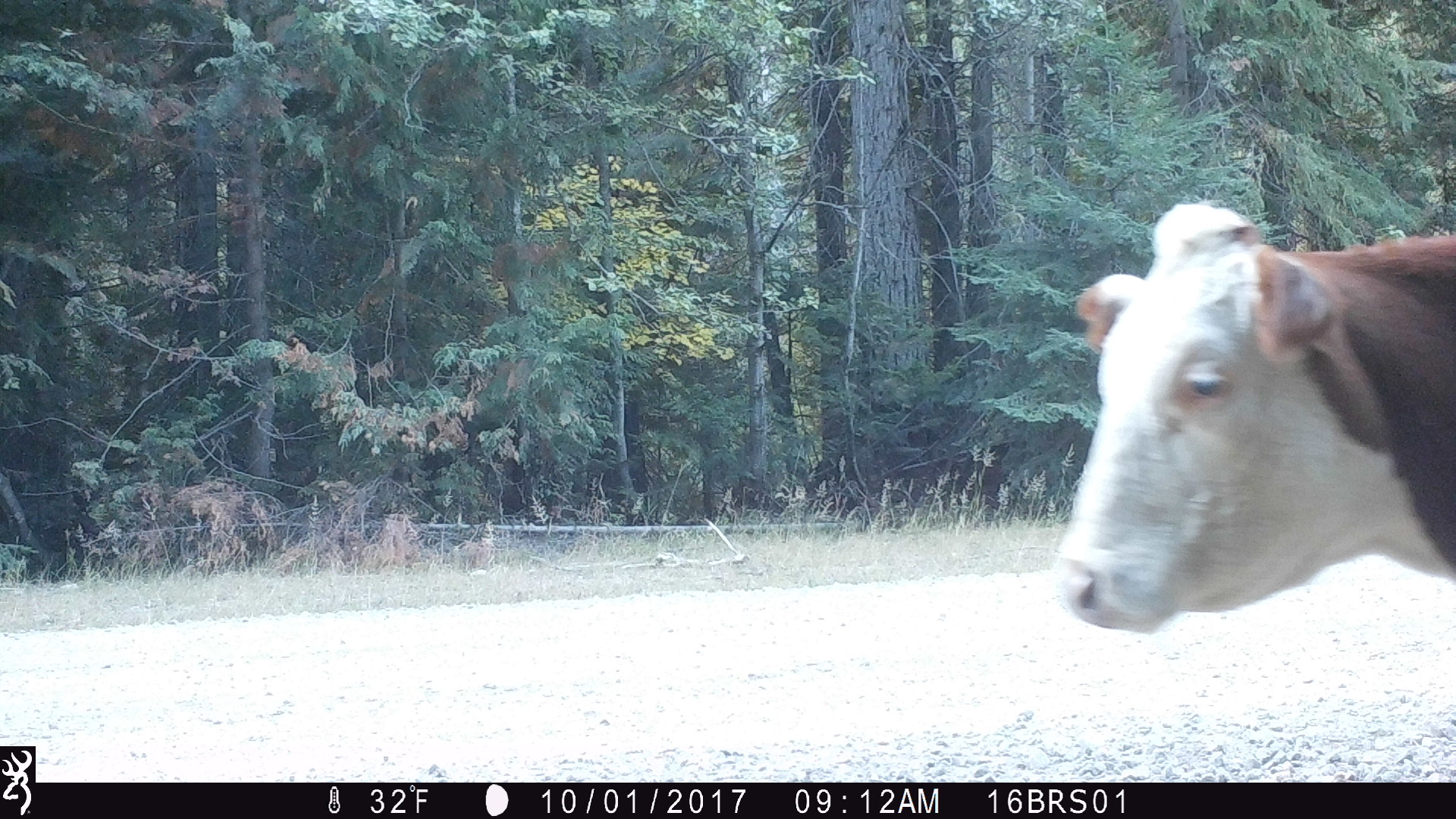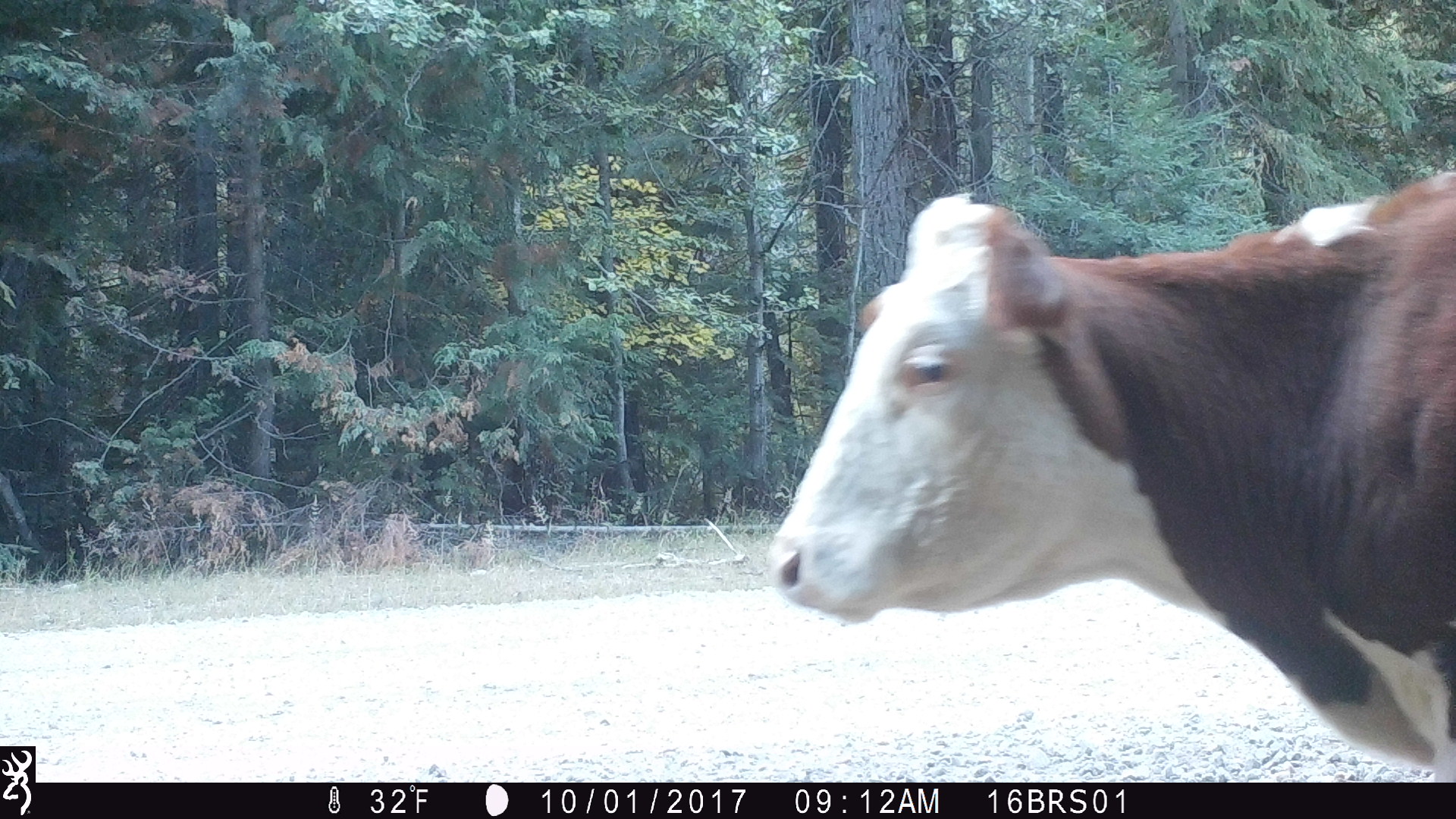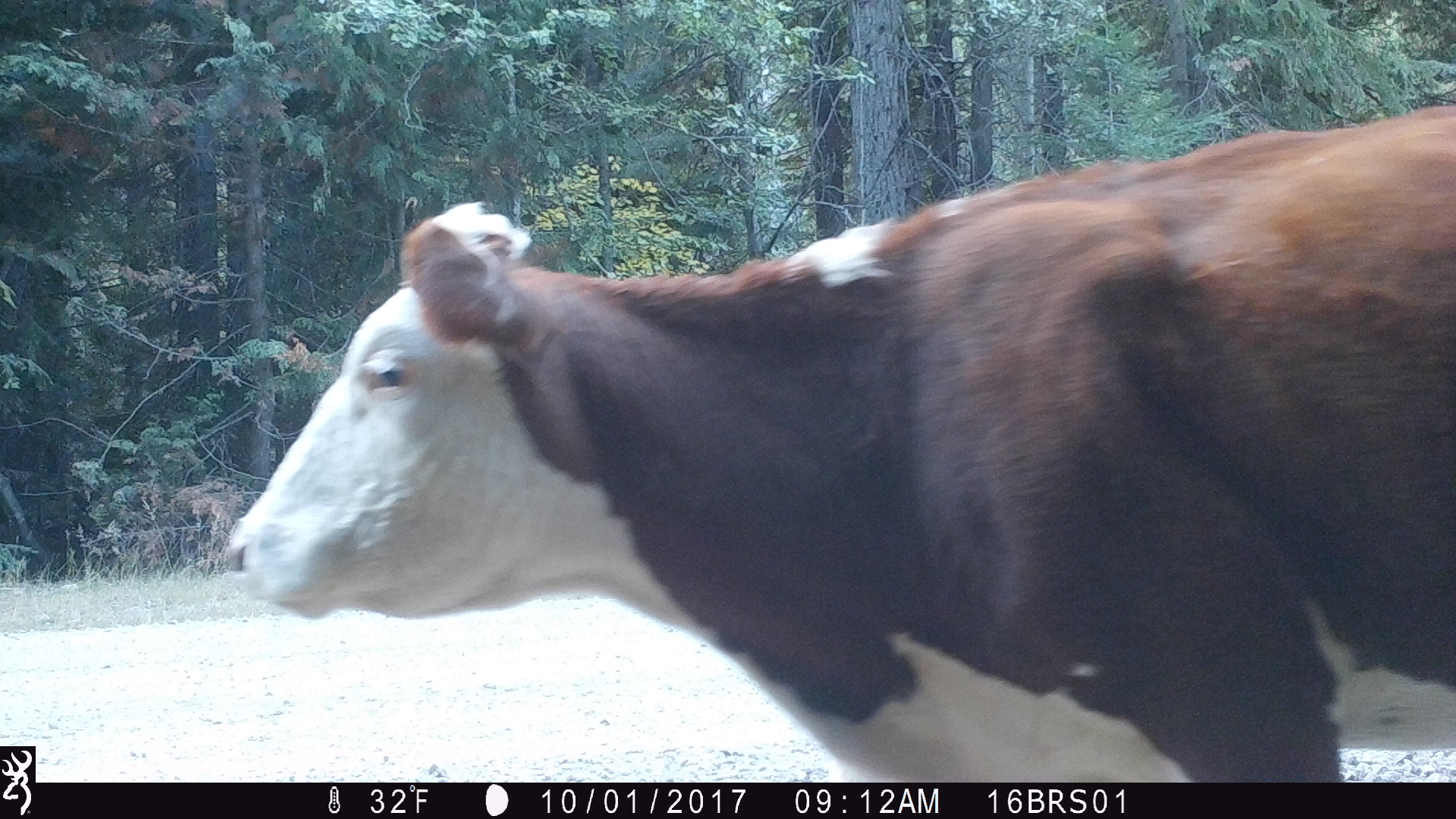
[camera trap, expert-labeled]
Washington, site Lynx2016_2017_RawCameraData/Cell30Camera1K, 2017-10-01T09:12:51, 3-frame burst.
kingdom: Animalia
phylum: Chordata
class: Mammalia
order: Artiodactyla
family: Bovidae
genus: Bos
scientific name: Bos taurus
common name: domestic cattle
Domestic cattle (Bos taurus). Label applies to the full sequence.